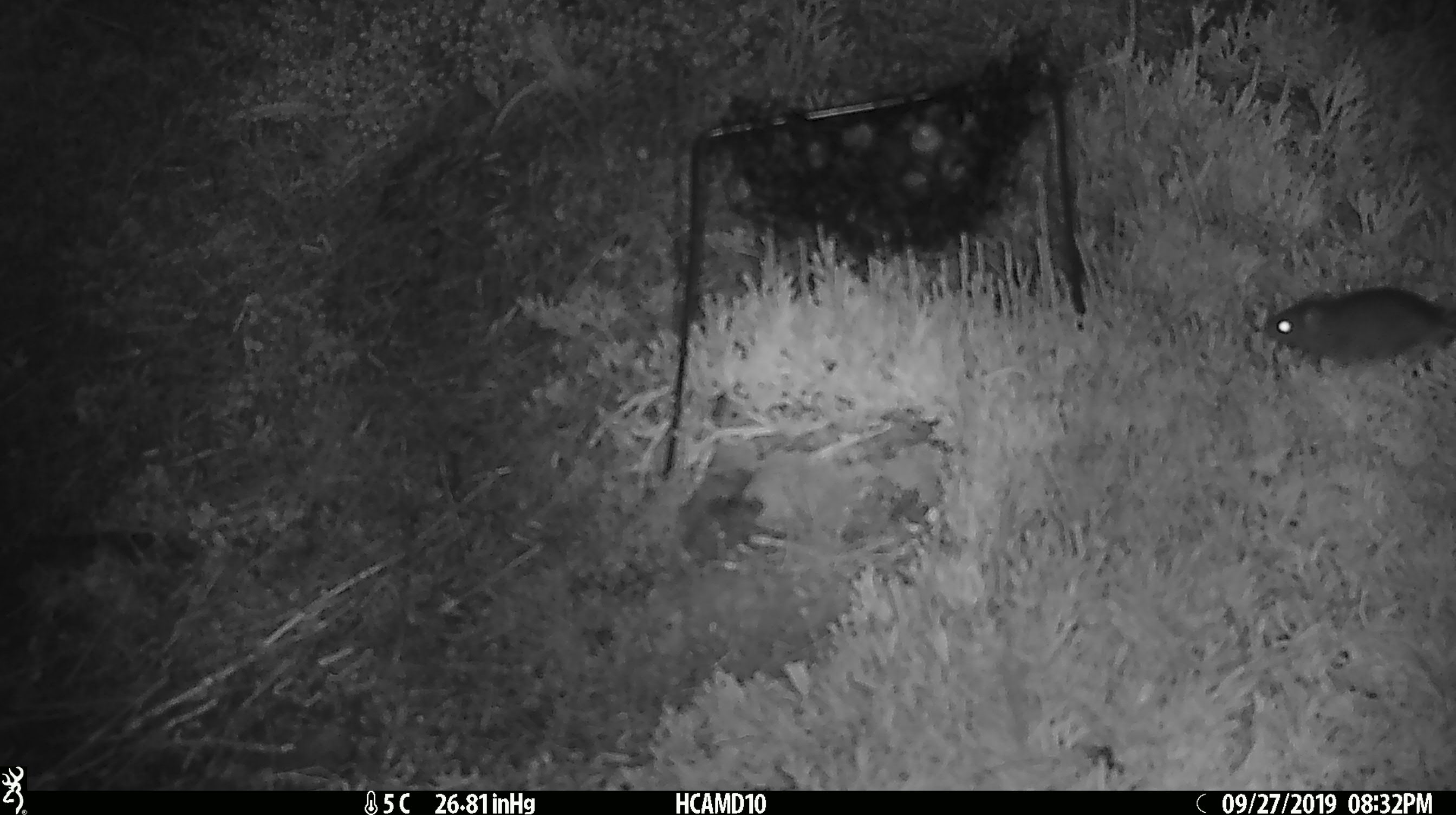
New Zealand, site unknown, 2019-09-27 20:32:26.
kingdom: Animalia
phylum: Chordata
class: Mammalia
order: Rodentia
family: Muridae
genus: Mus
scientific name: Mus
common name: mouse